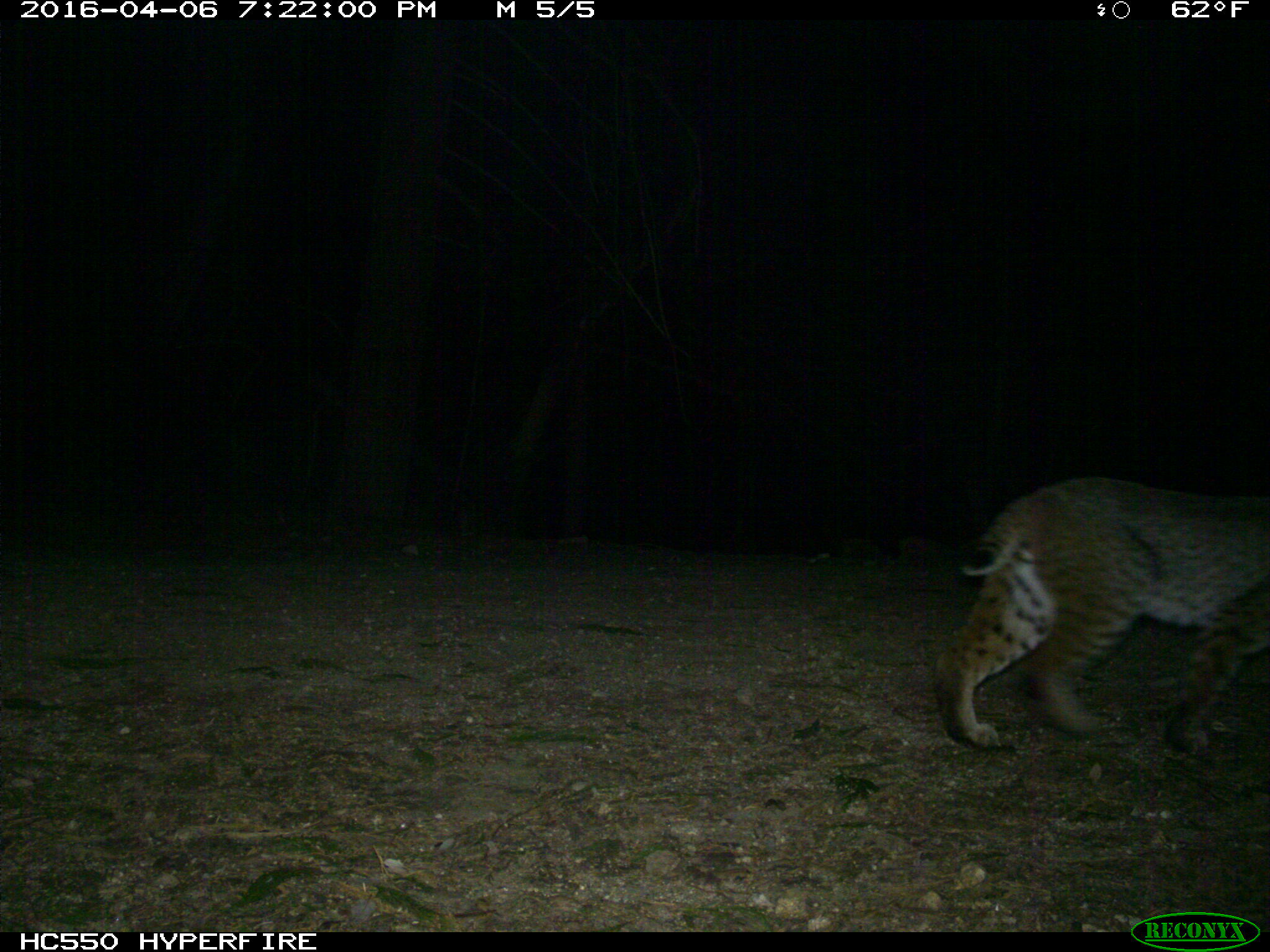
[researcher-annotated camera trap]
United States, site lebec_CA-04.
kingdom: Animalia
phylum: Chordata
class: Mammalia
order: Carnivora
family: Felidae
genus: Lynx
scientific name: Lynx rufus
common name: bobcat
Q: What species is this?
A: Lynx rufus (bobcat).